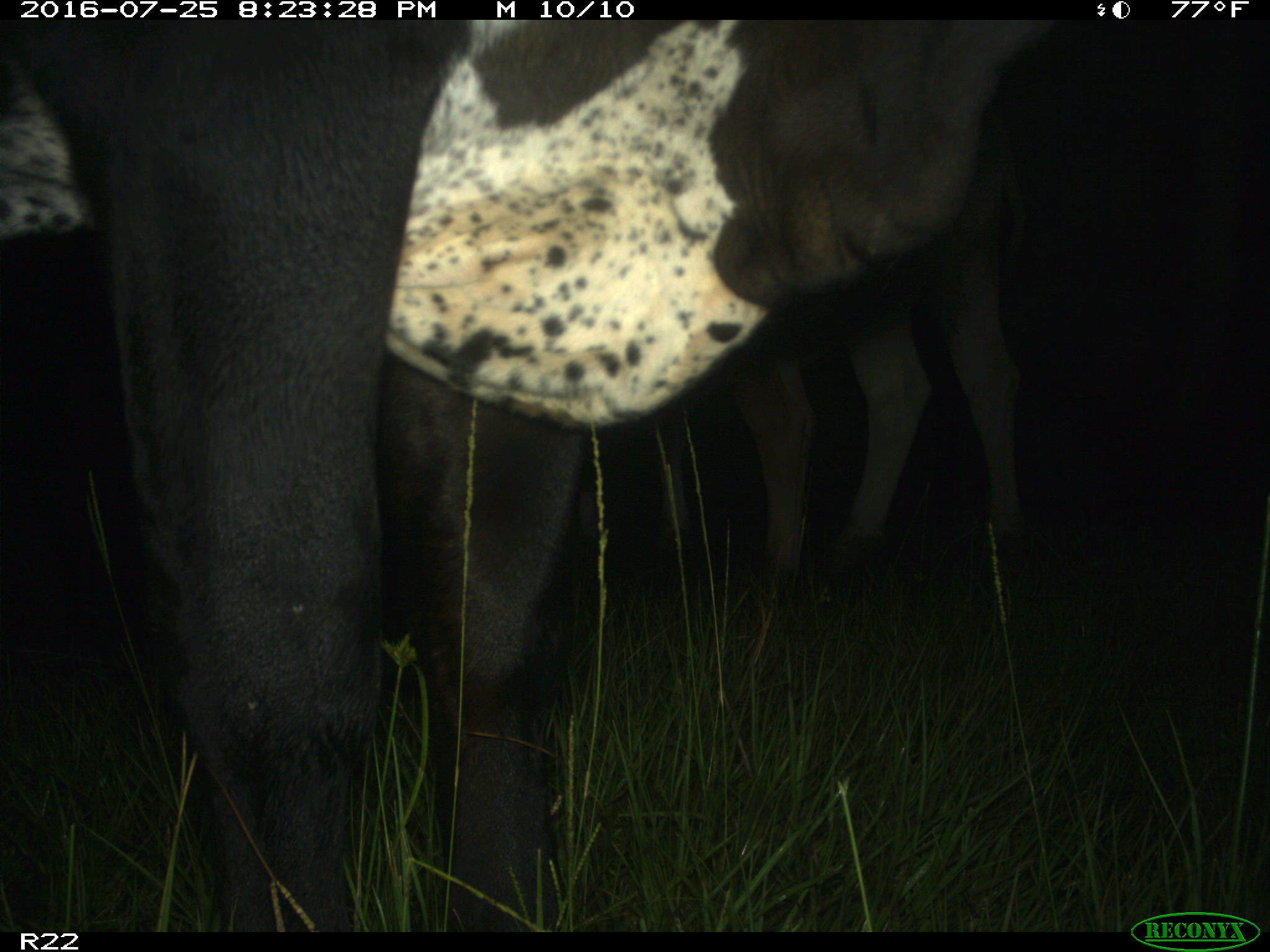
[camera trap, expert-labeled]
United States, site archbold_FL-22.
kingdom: Animalia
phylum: Chordata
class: Mammalia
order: Artiodactyla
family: Bovidae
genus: Bos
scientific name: Bos taurus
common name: domestic cow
Bos taurus (domestic cow).